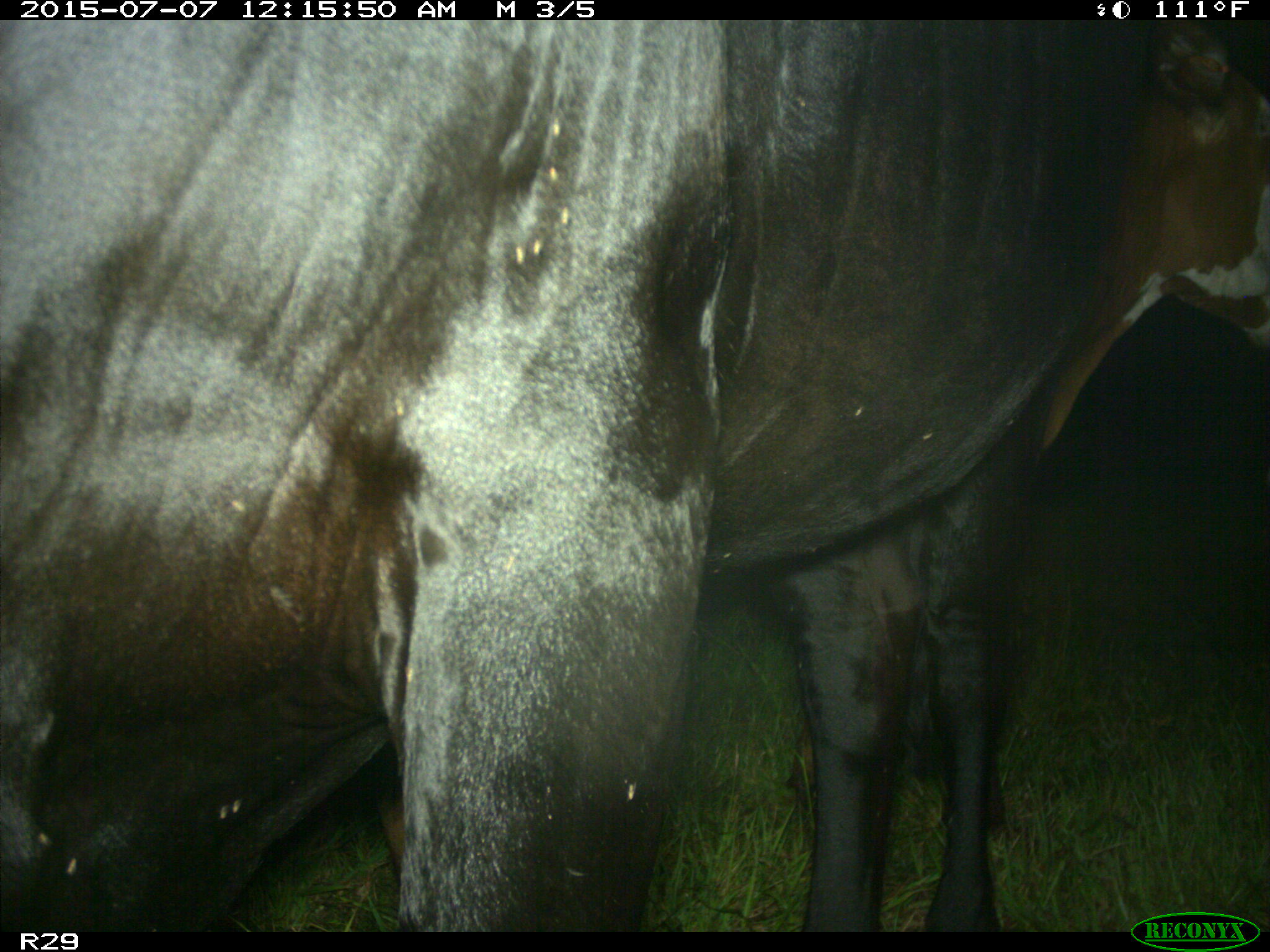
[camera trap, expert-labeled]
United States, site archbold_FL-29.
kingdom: Animalia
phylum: Chordata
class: Mammalia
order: Artiodactyla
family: Bovidae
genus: Bos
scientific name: Bos taurus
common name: domestic cow